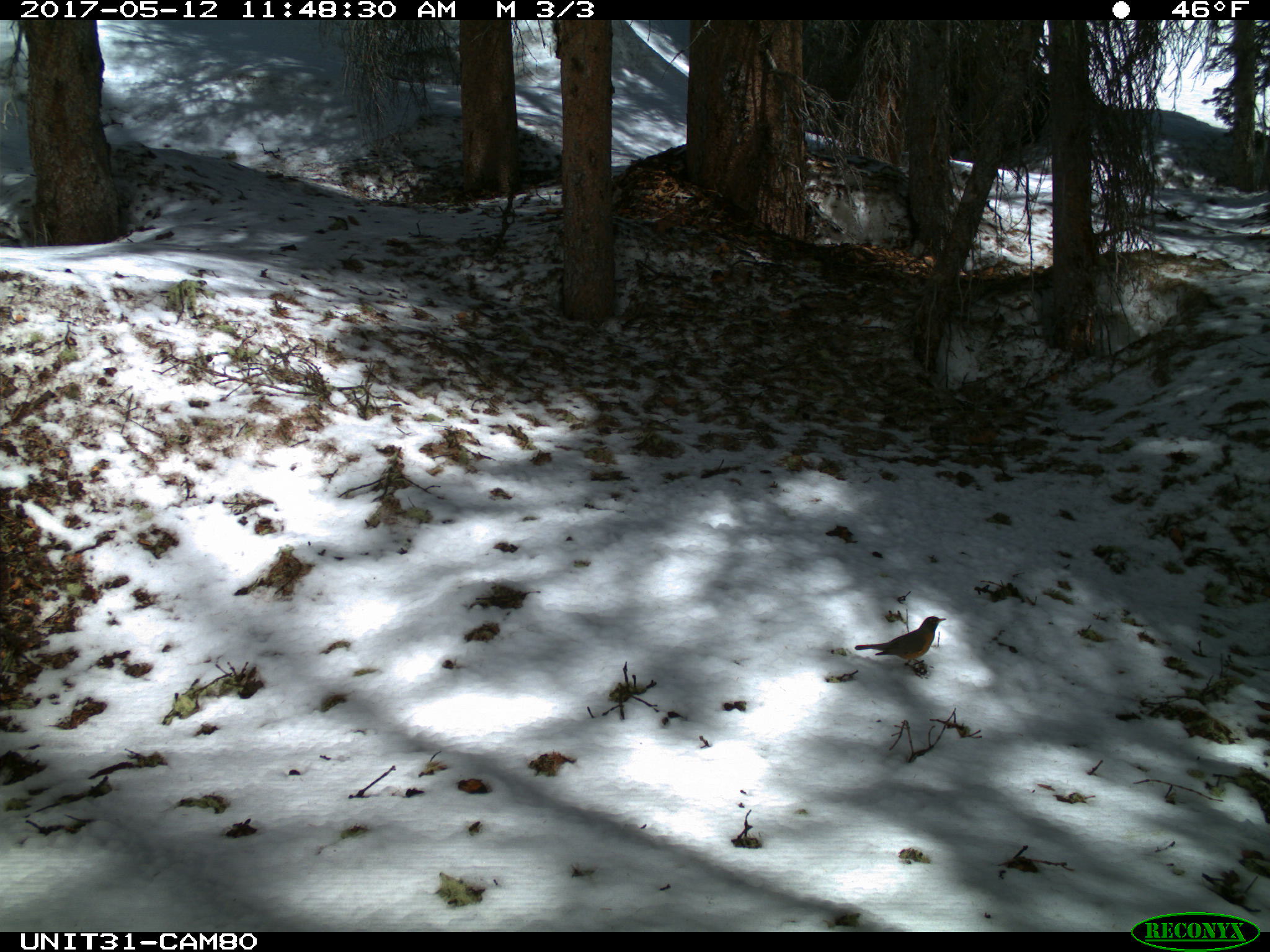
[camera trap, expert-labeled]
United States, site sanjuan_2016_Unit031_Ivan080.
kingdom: Animalia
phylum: Chordata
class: Aves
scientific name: Aves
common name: birds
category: unidentified bird